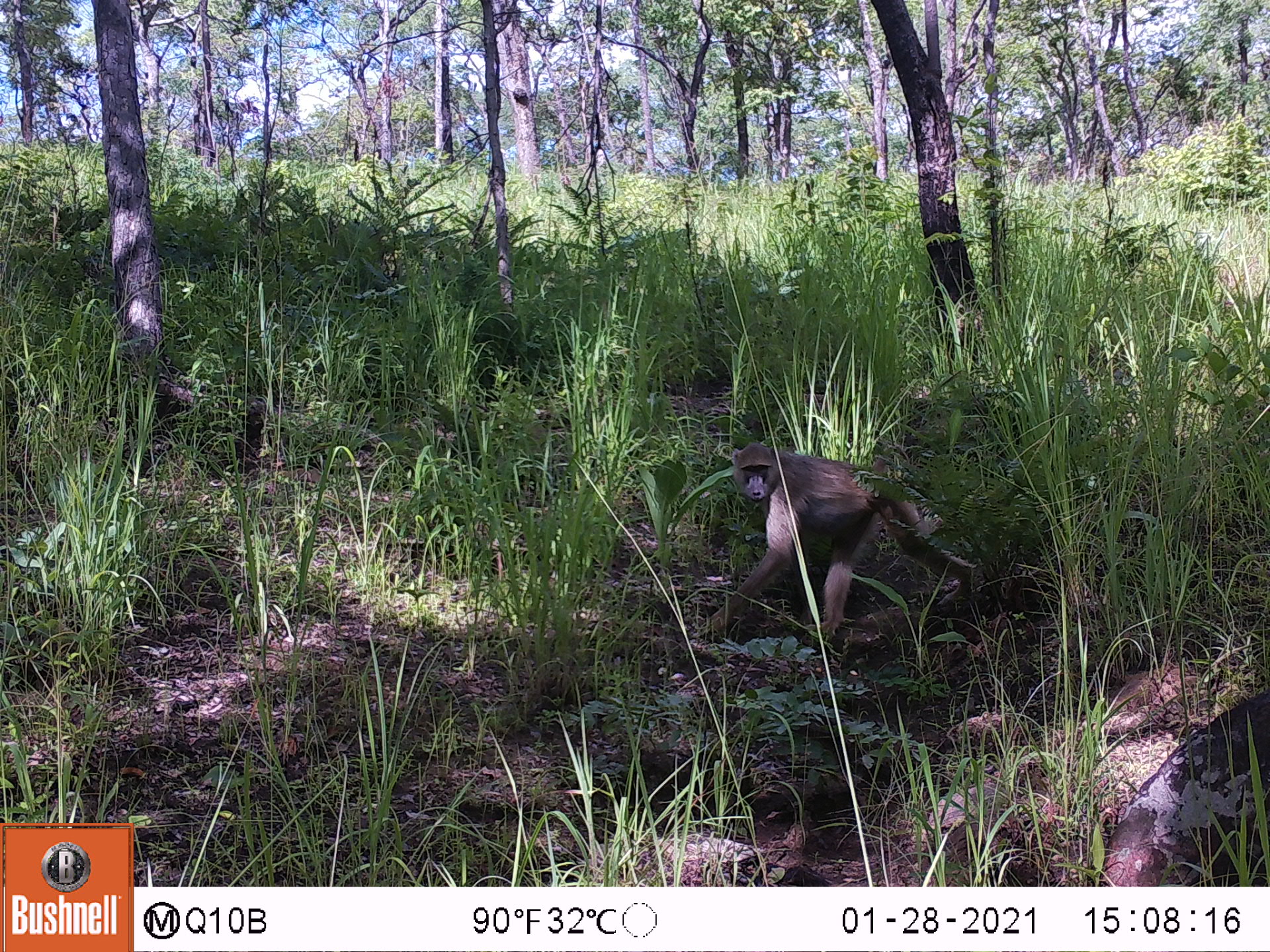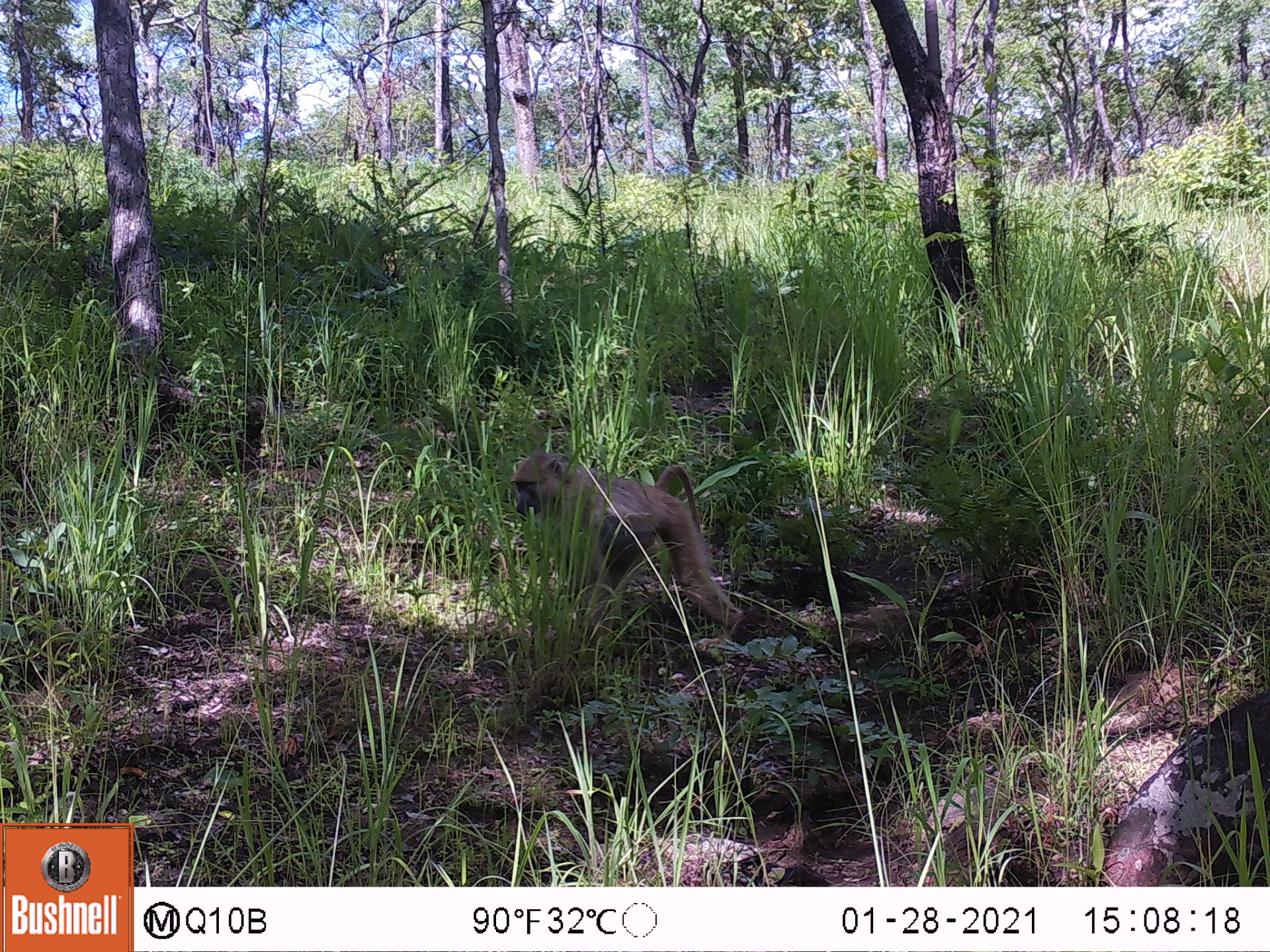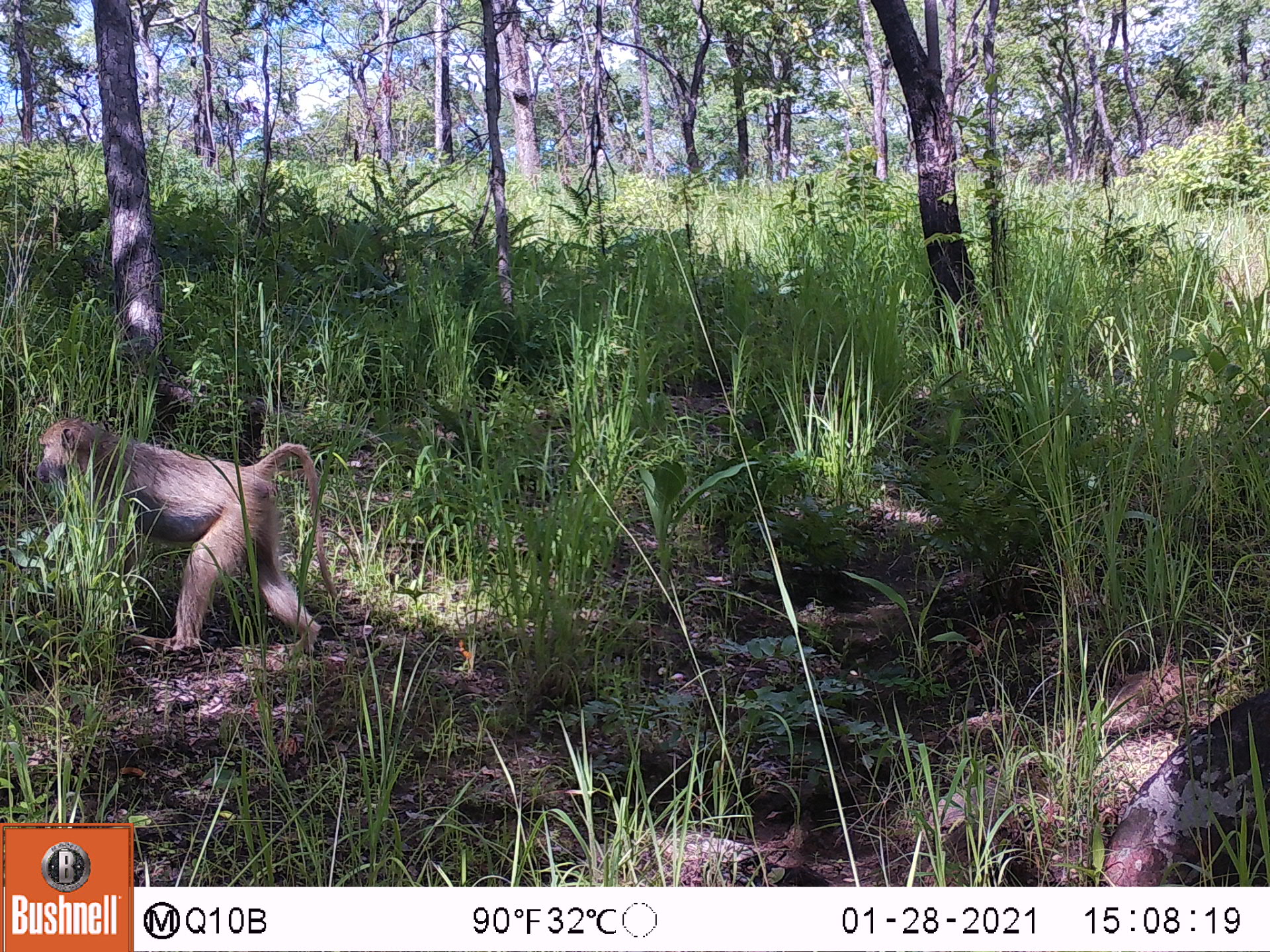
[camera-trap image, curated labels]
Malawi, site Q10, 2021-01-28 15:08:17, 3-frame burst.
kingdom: Animalia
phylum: Chordata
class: Mammalia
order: Primates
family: Cercopithecidae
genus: Papio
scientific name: Papio cynocephalus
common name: yellow baboon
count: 1